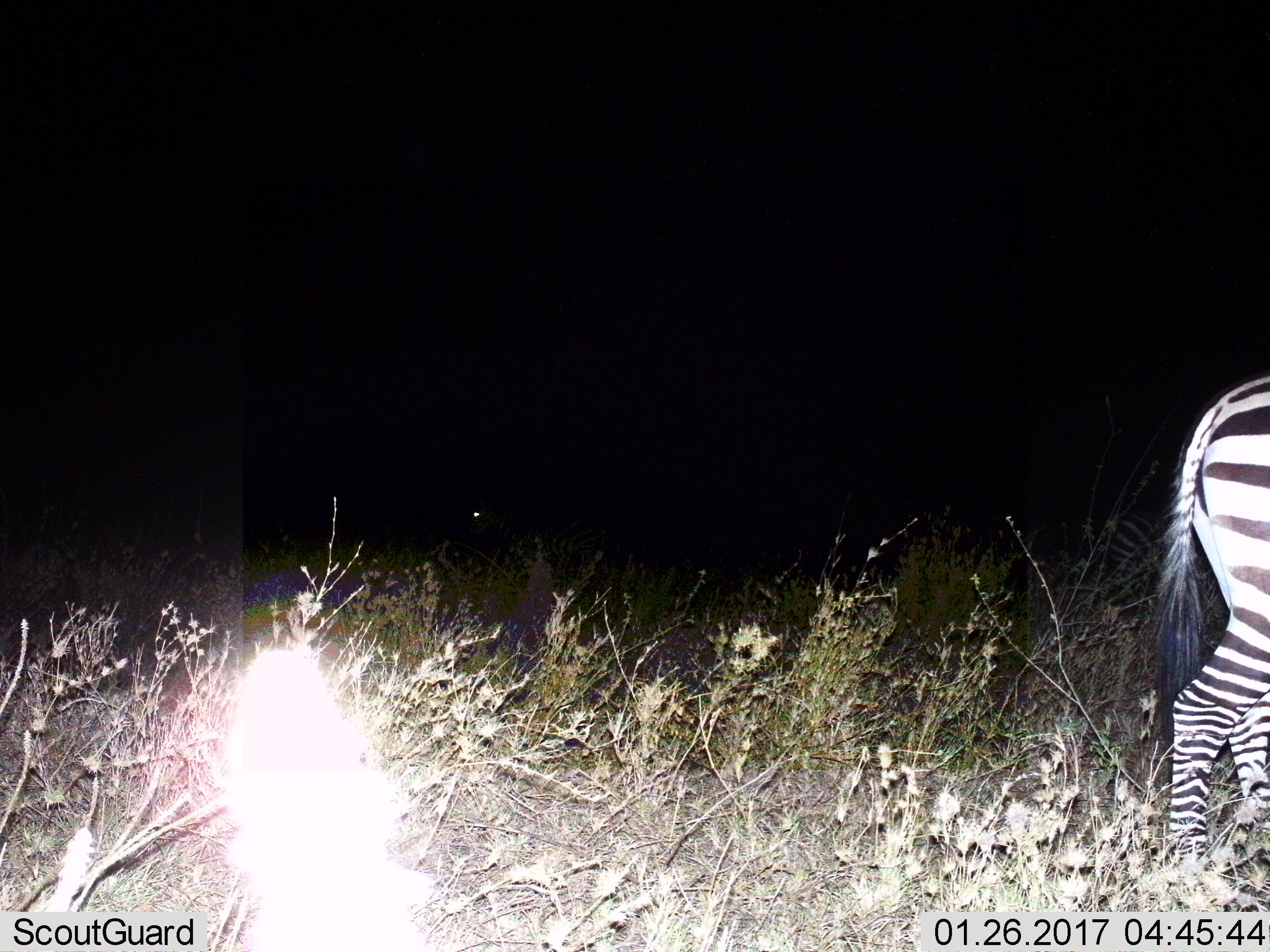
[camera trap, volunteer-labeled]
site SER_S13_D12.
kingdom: Animalia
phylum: Chordata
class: Mammalia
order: Perissodactyla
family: Equidae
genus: Equus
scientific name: Equus quagga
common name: plains zebra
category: zebraplains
Zebraplains (plains zebra) (Equus quagga), count 1. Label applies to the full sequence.